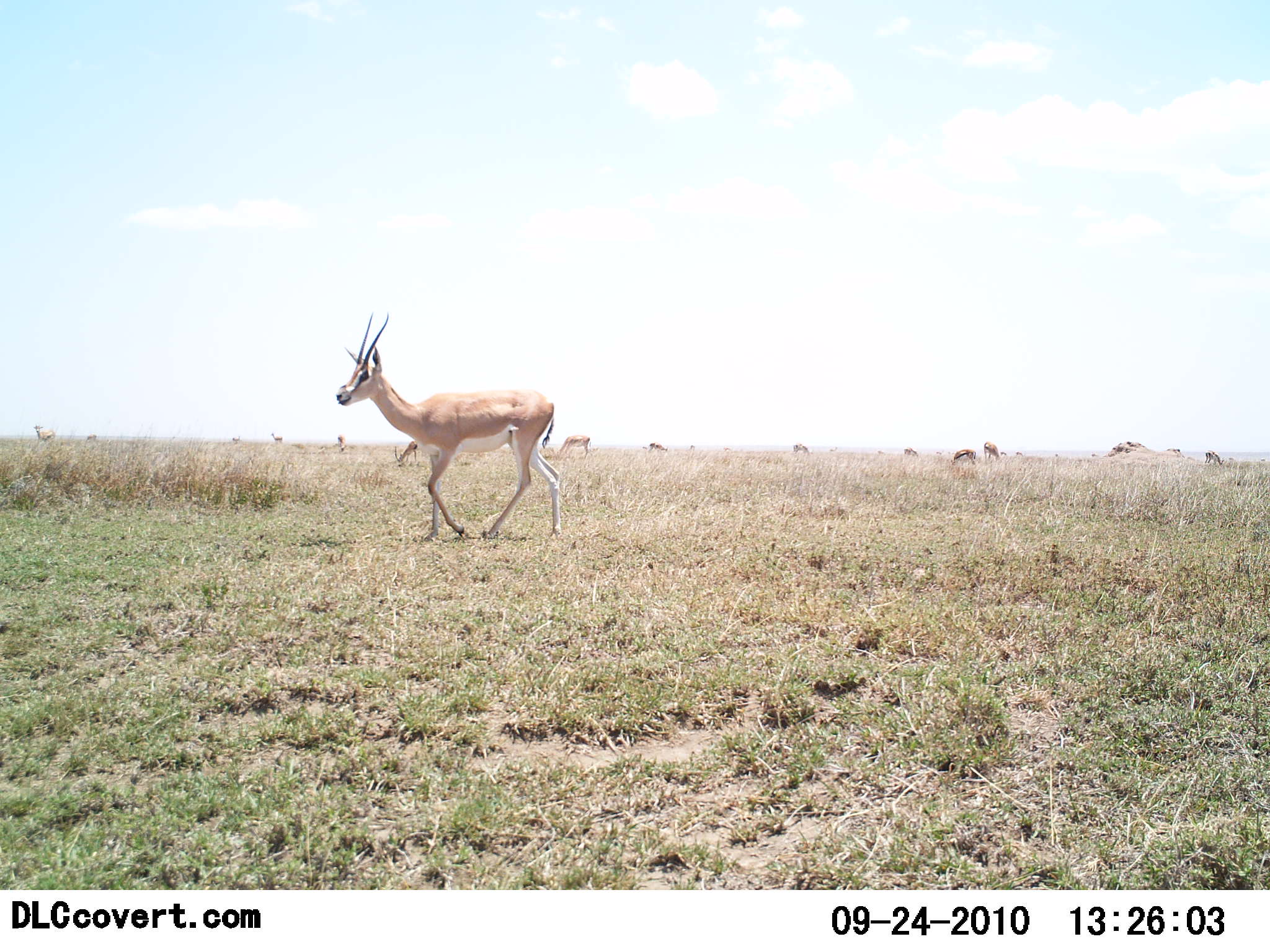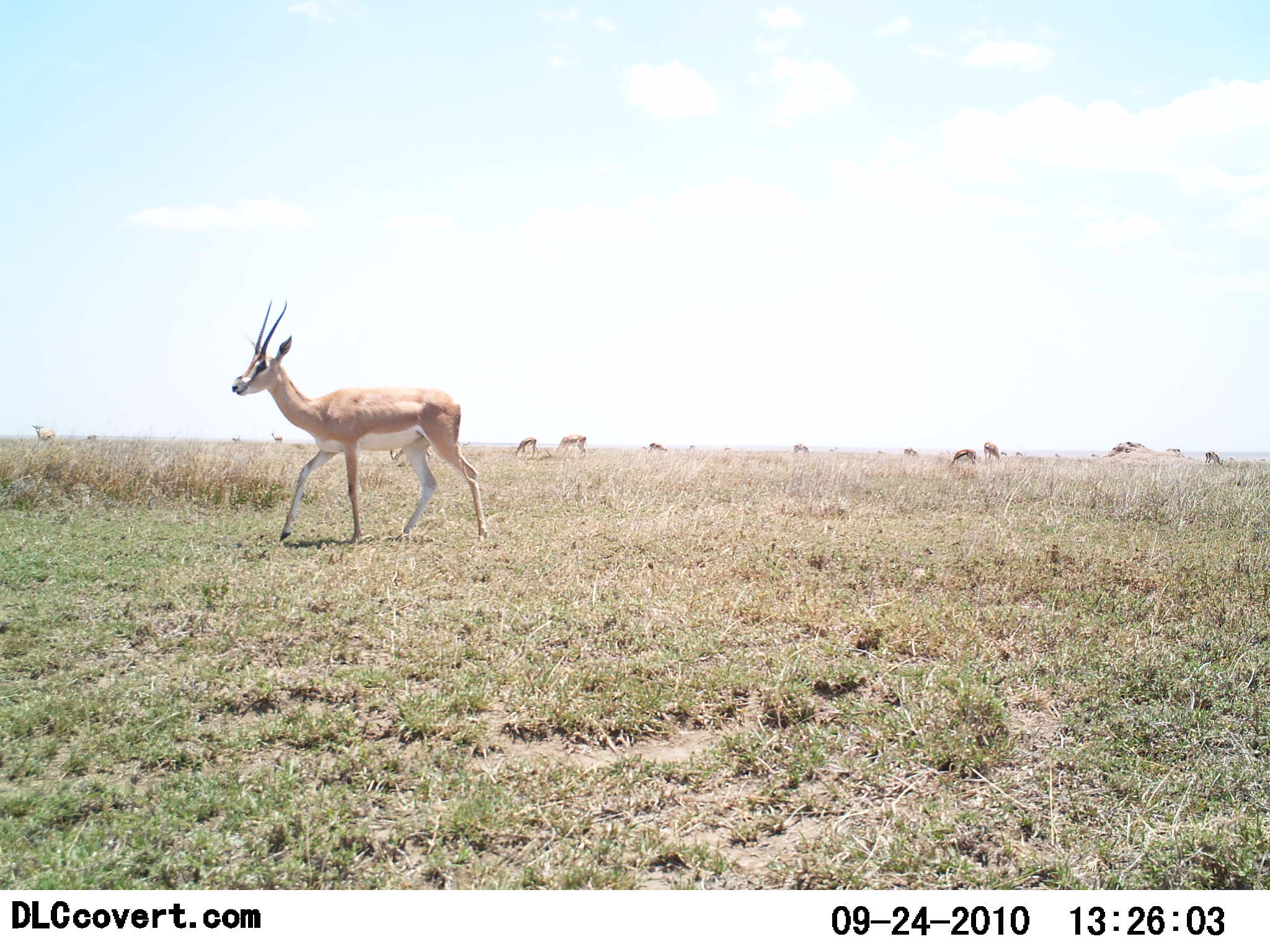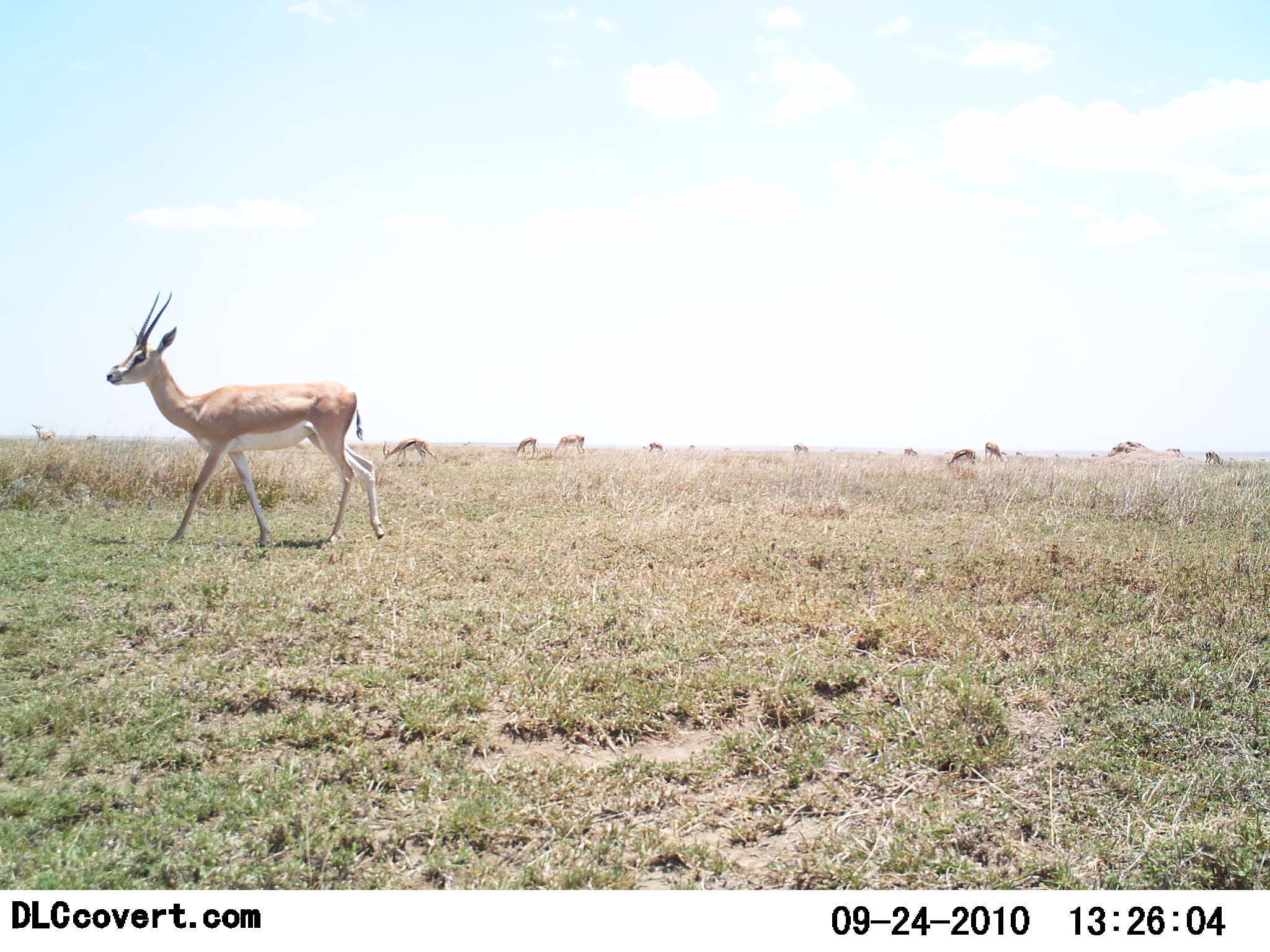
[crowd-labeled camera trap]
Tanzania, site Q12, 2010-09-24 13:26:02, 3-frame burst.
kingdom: Animalia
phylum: Chordata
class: Mammalia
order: Artiodactyla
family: Bovidae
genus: Nanger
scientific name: Nanger granti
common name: grant's gazelle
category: gazellegrants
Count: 11-50.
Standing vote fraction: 25%.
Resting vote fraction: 0%.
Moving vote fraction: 95%.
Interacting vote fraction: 0%.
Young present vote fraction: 0%.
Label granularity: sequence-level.